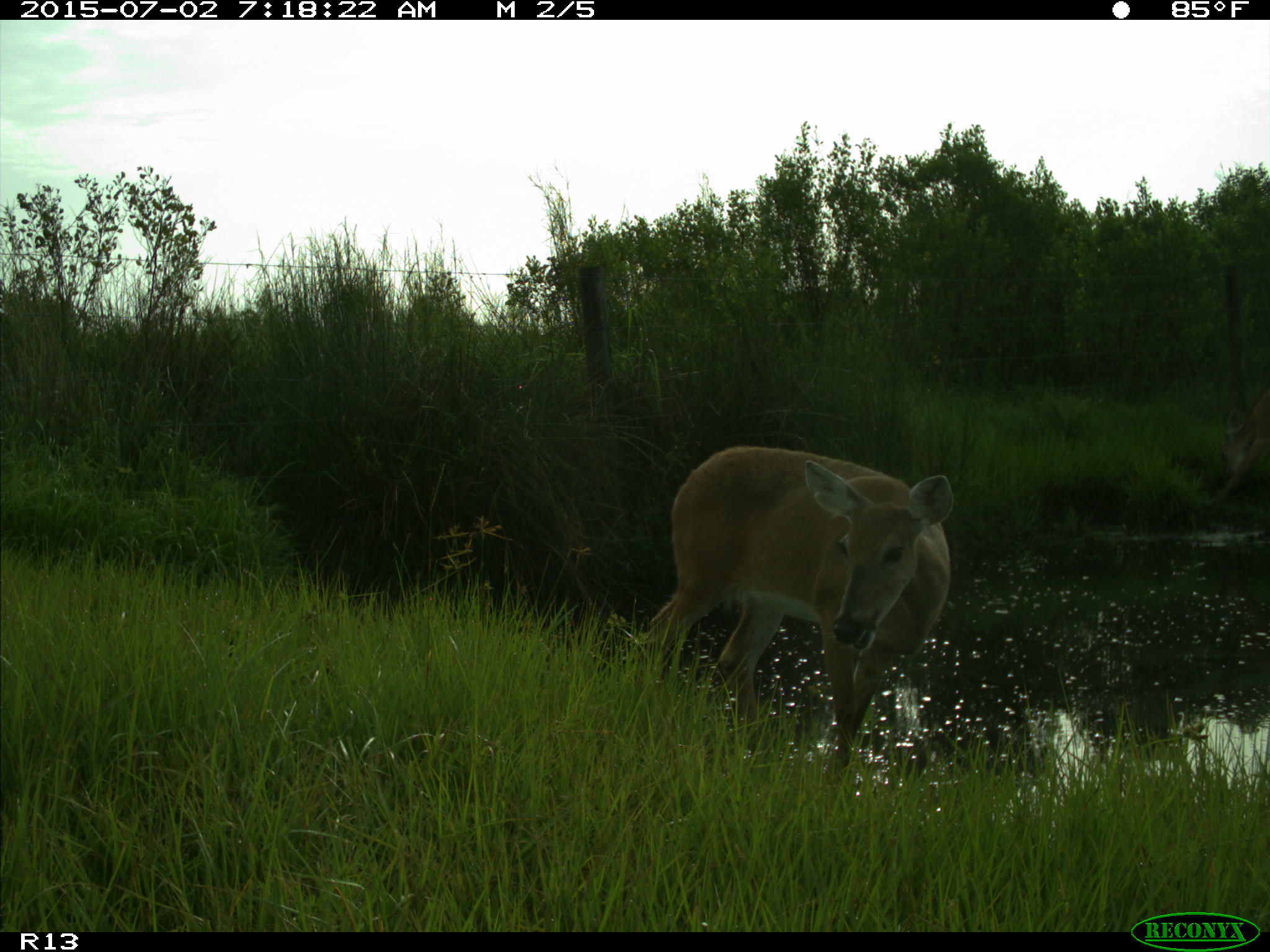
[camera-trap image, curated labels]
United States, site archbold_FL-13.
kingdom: Animalia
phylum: Chordata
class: Mammalia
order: Artiodactyla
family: Cervidae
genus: Odocoileus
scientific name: Odocoileus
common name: deer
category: unidentified deer